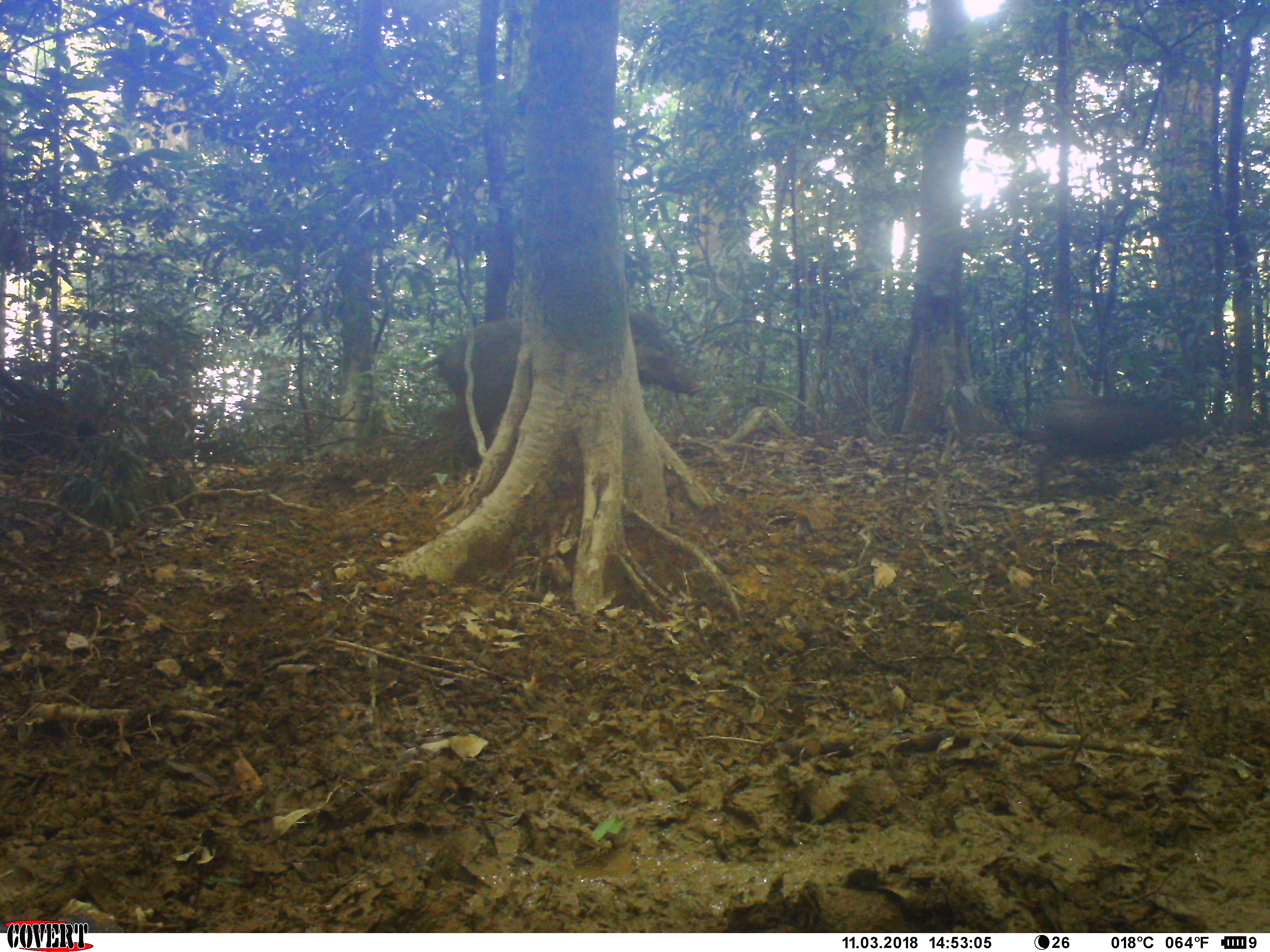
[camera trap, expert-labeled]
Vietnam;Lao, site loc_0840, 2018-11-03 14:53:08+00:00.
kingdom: Animalia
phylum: Chordata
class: Mammalia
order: Artiodactyla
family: Suidae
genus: Sus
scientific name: Sus scrofa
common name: eurasian wild pig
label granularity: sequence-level